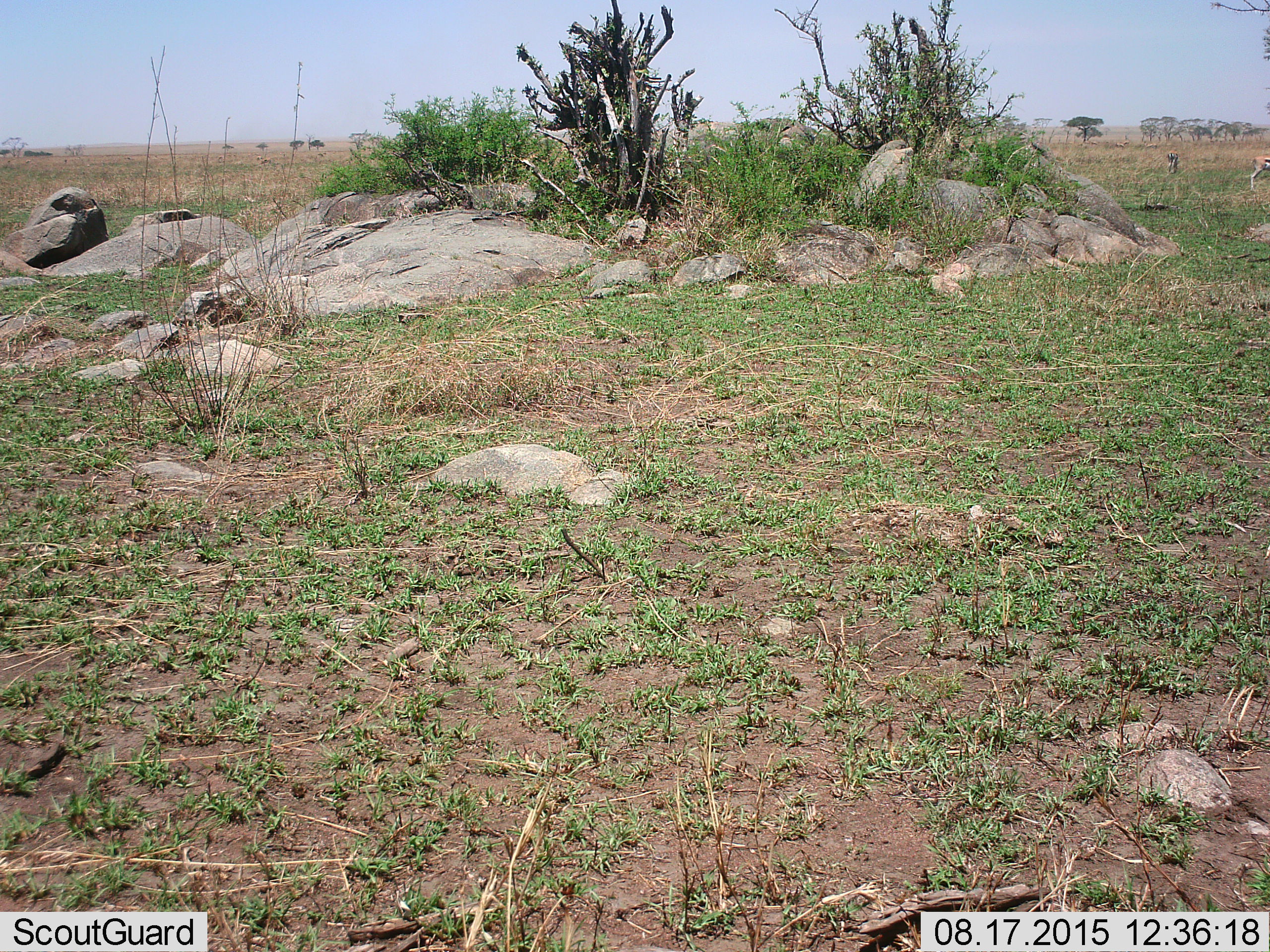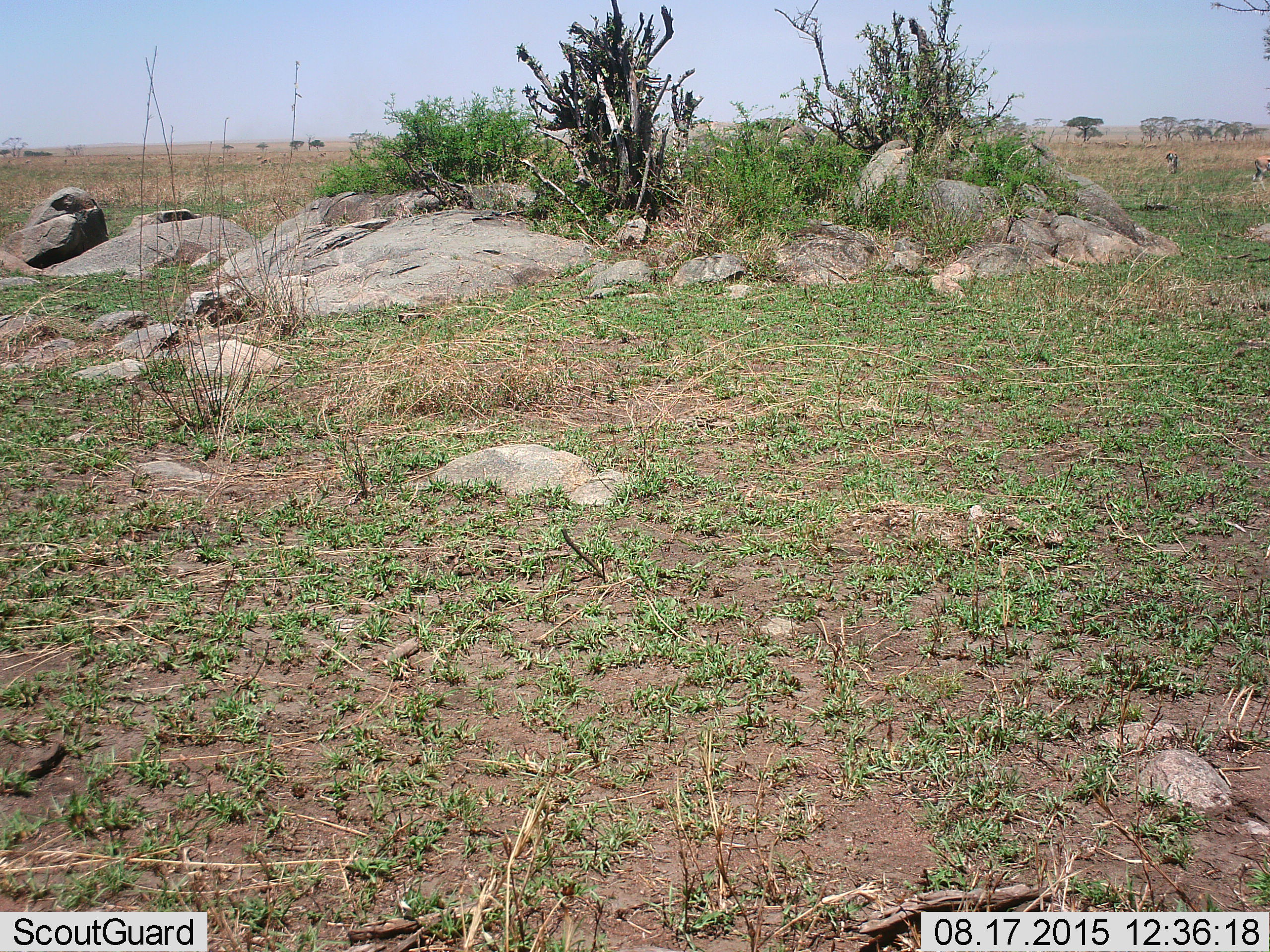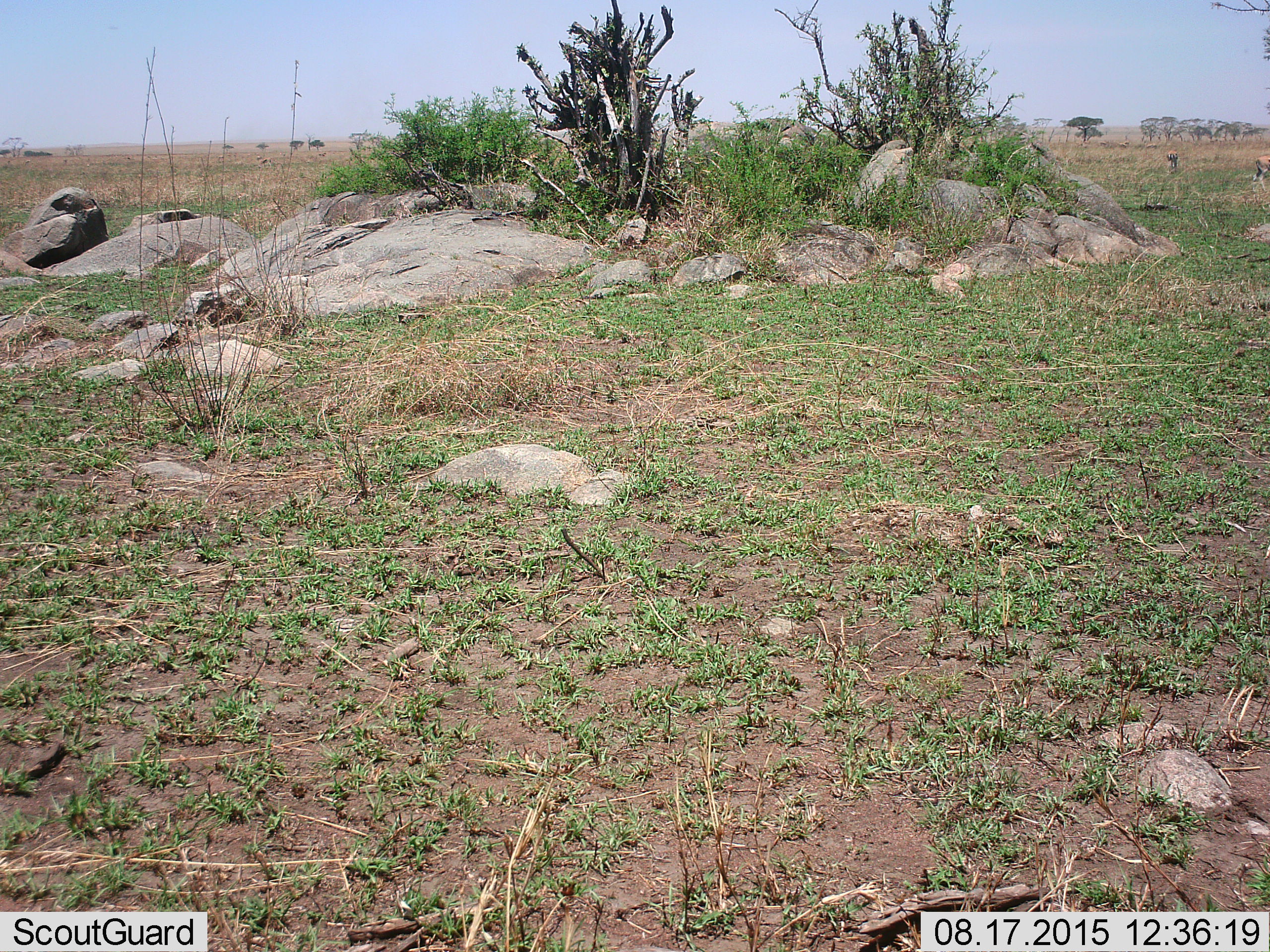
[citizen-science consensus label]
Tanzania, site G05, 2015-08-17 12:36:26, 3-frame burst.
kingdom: Animalia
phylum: Chordata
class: Mammalia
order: Artiodactyla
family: Bovidae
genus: Eudorcas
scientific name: Eudorcas thomsonii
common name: thomson's gazelle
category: gazellethomsons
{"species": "gazellethomsons (thomson's gazelle) (Eudorcas thomsonii)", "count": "7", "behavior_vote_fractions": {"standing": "55%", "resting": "0%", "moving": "27%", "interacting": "0%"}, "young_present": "9%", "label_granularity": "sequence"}